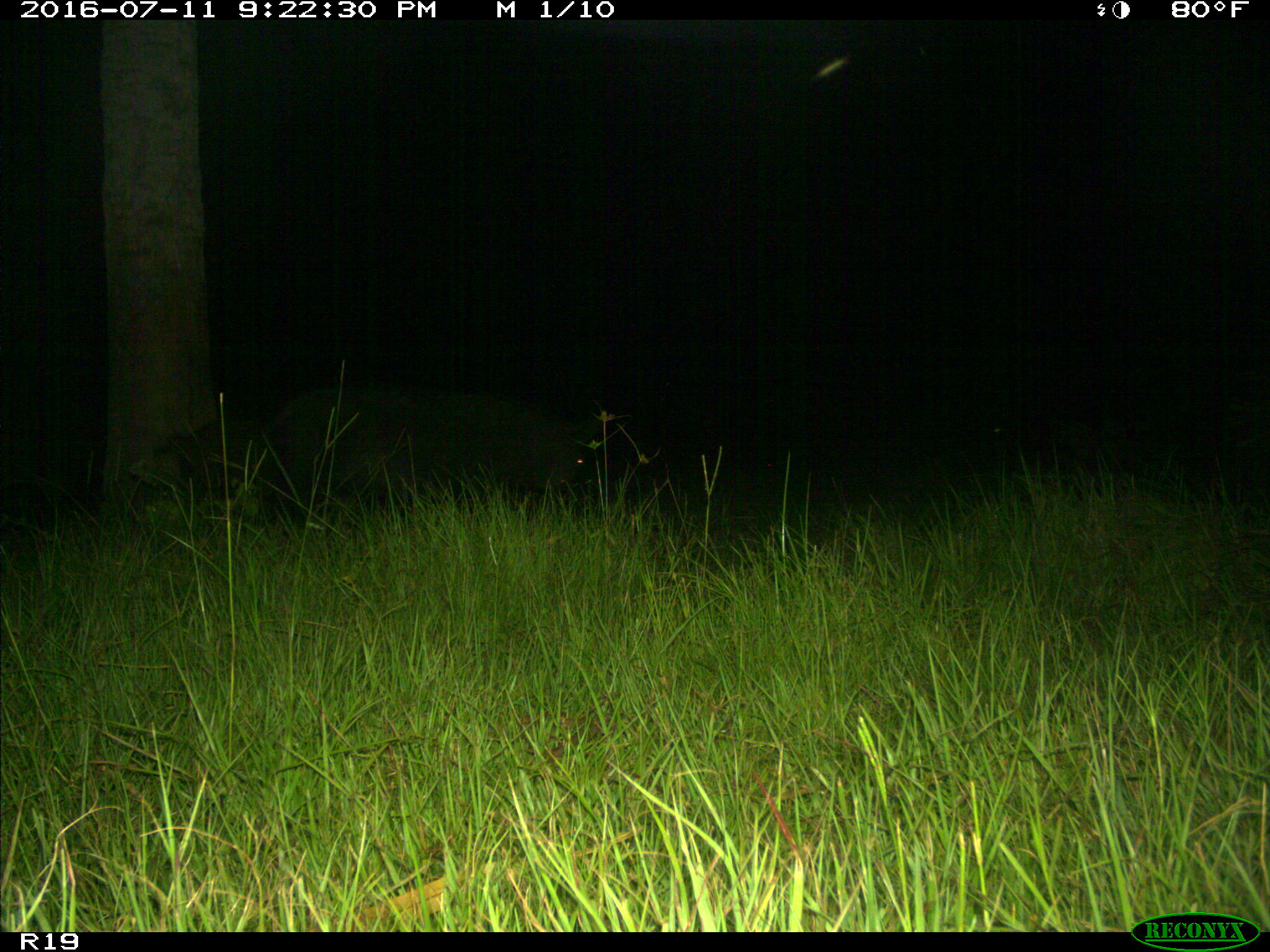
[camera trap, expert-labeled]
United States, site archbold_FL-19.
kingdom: Animalia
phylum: Chordata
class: Mammalia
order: Artiodactyla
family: Suidae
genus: Sus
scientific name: Sus scrofa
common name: wild boar